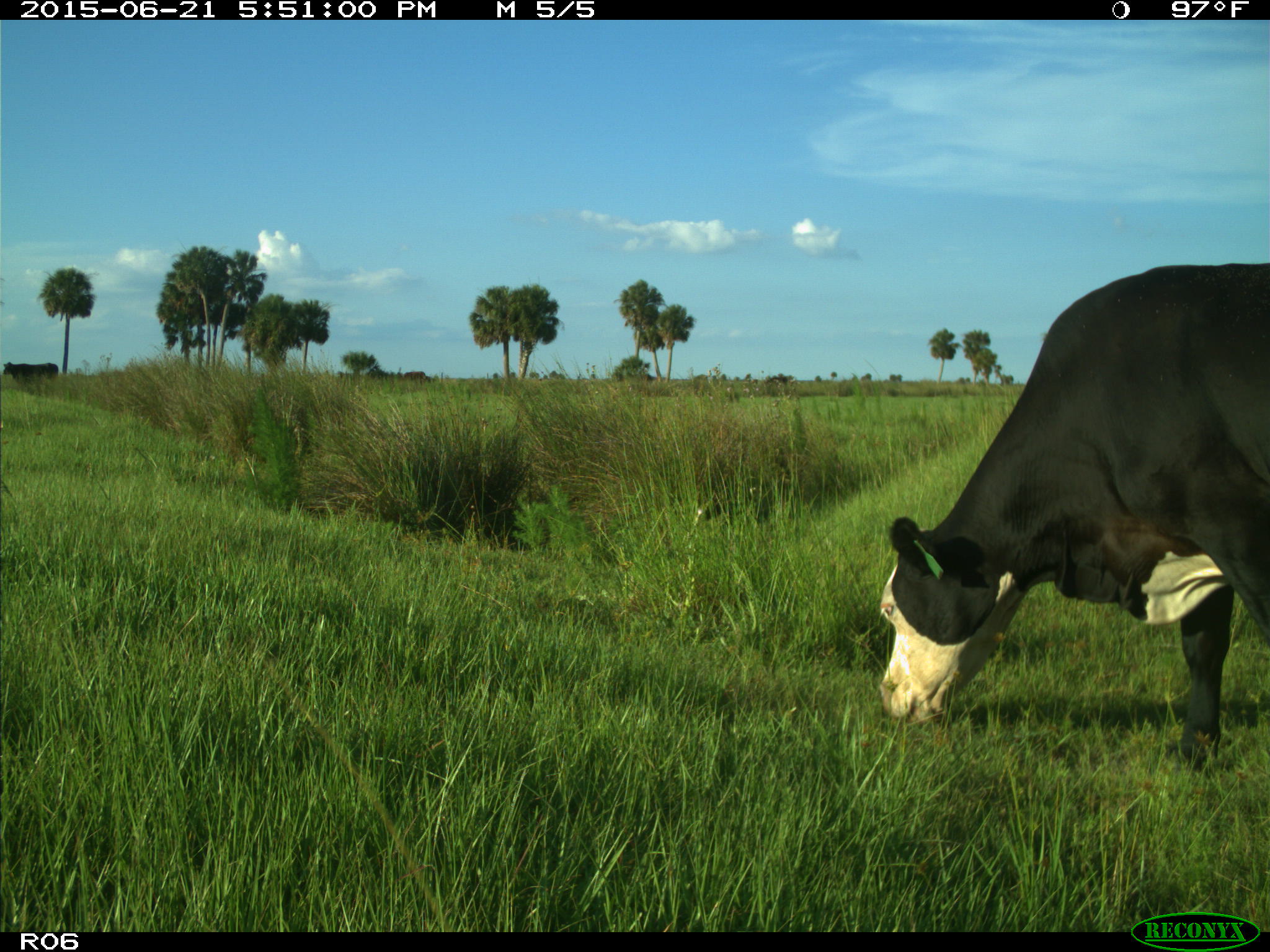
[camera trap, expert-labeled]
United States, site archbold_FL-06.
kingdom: Animalia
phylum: Chordata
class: Mammalia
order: Artiodactyla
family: Bovidae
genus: Bos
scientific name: Bos taurus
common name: domestic cow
Bos taurus (domestic cow).